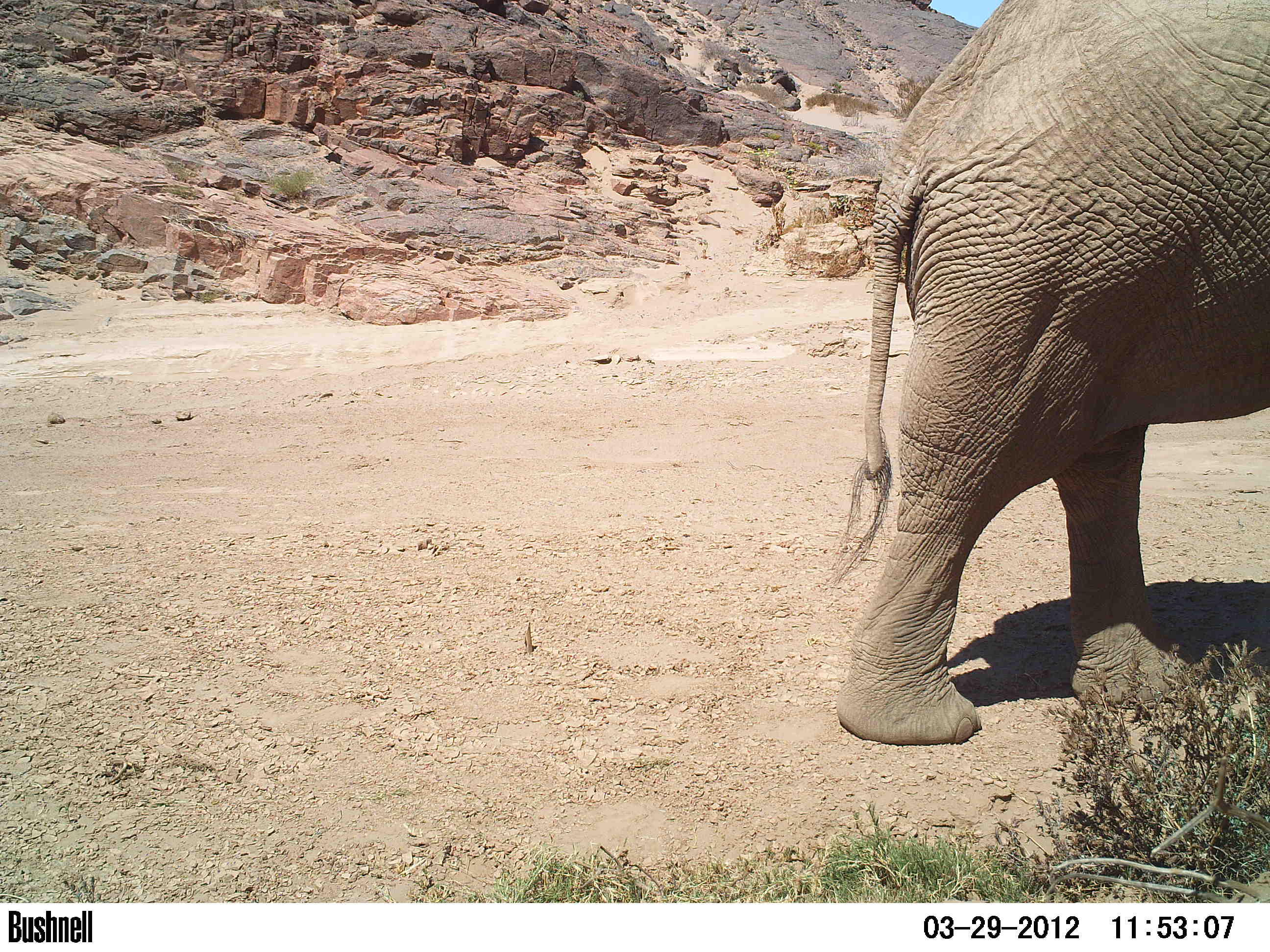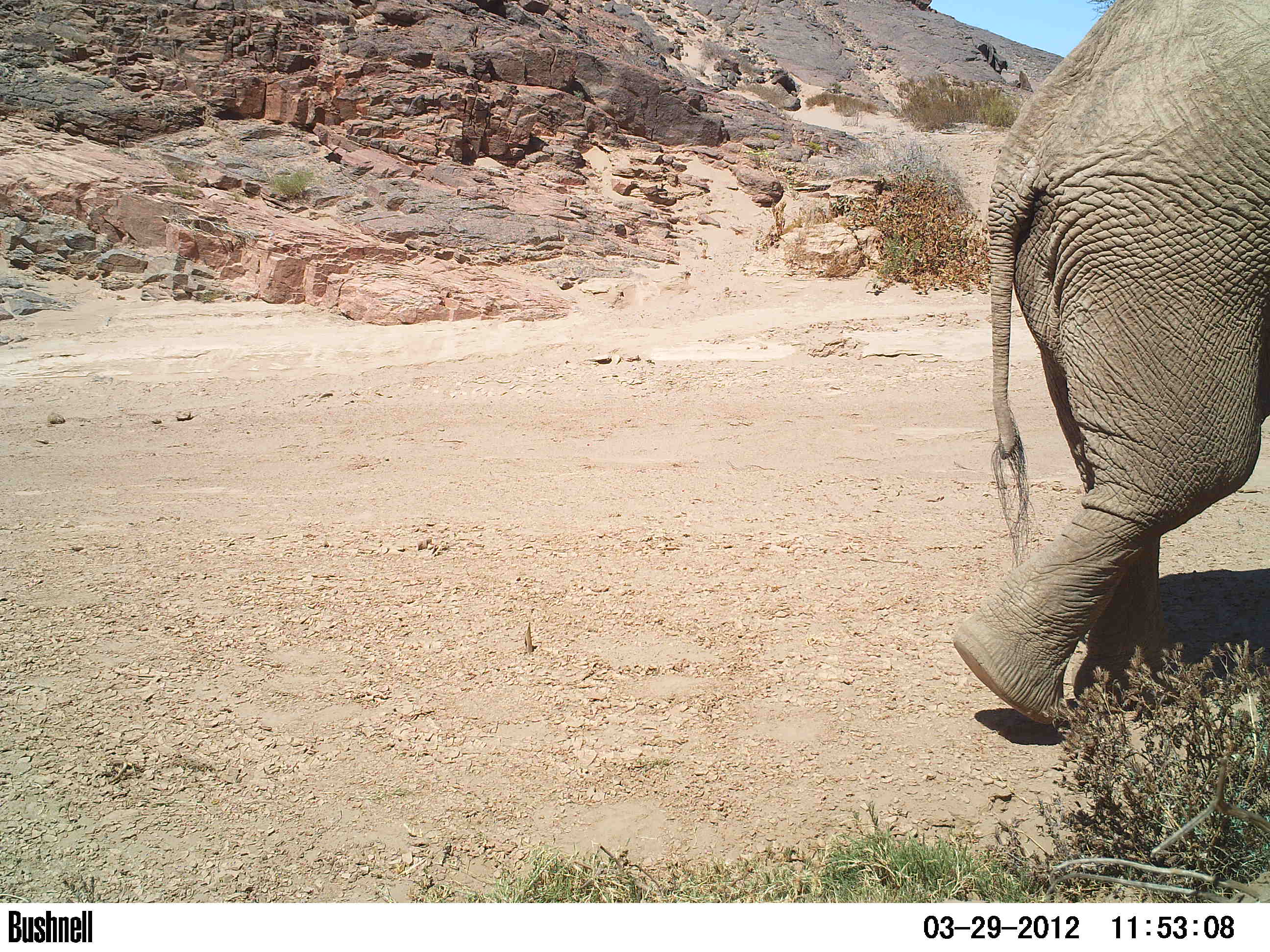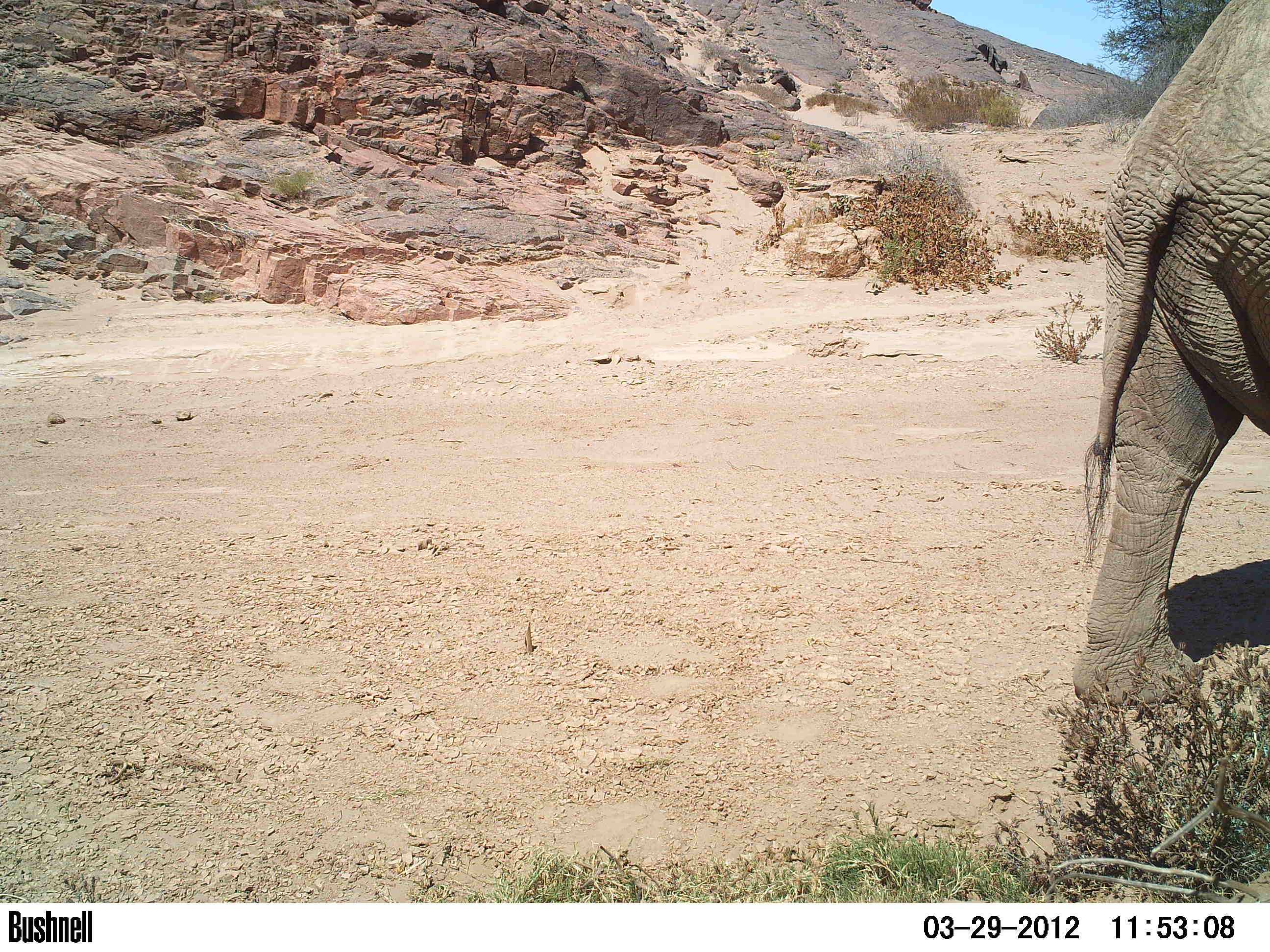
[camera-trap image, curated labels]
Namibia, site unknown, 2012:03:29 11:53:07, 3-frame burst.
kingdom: Animalia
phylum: Chordata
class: Mammalia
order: Proboscidea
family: Elephantidae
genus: Loxodonta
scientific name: Loxodonta africana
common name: african elephant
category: loxodanta africana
Loxodanta africana (african elephant) (Loxodonta africana).